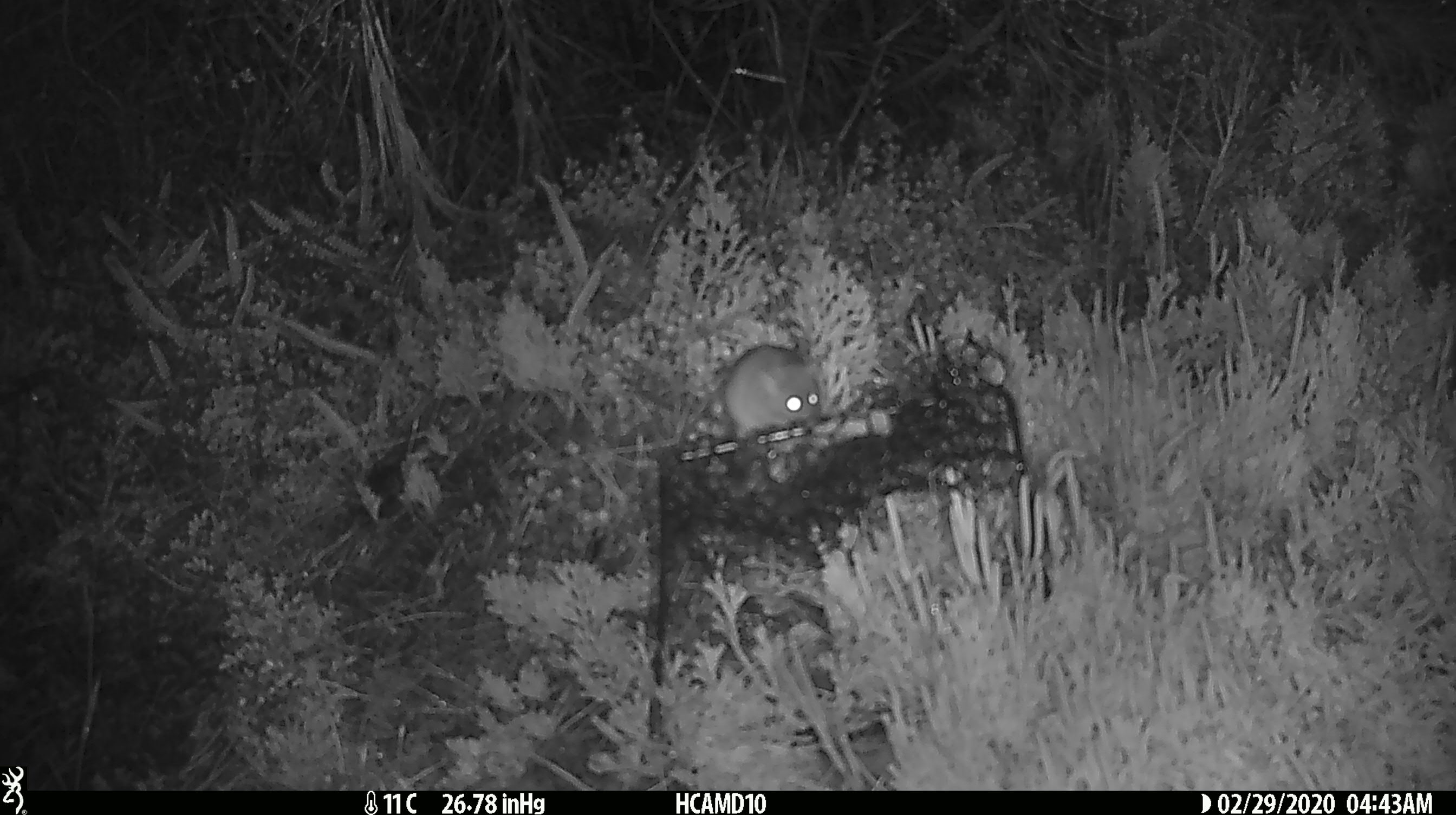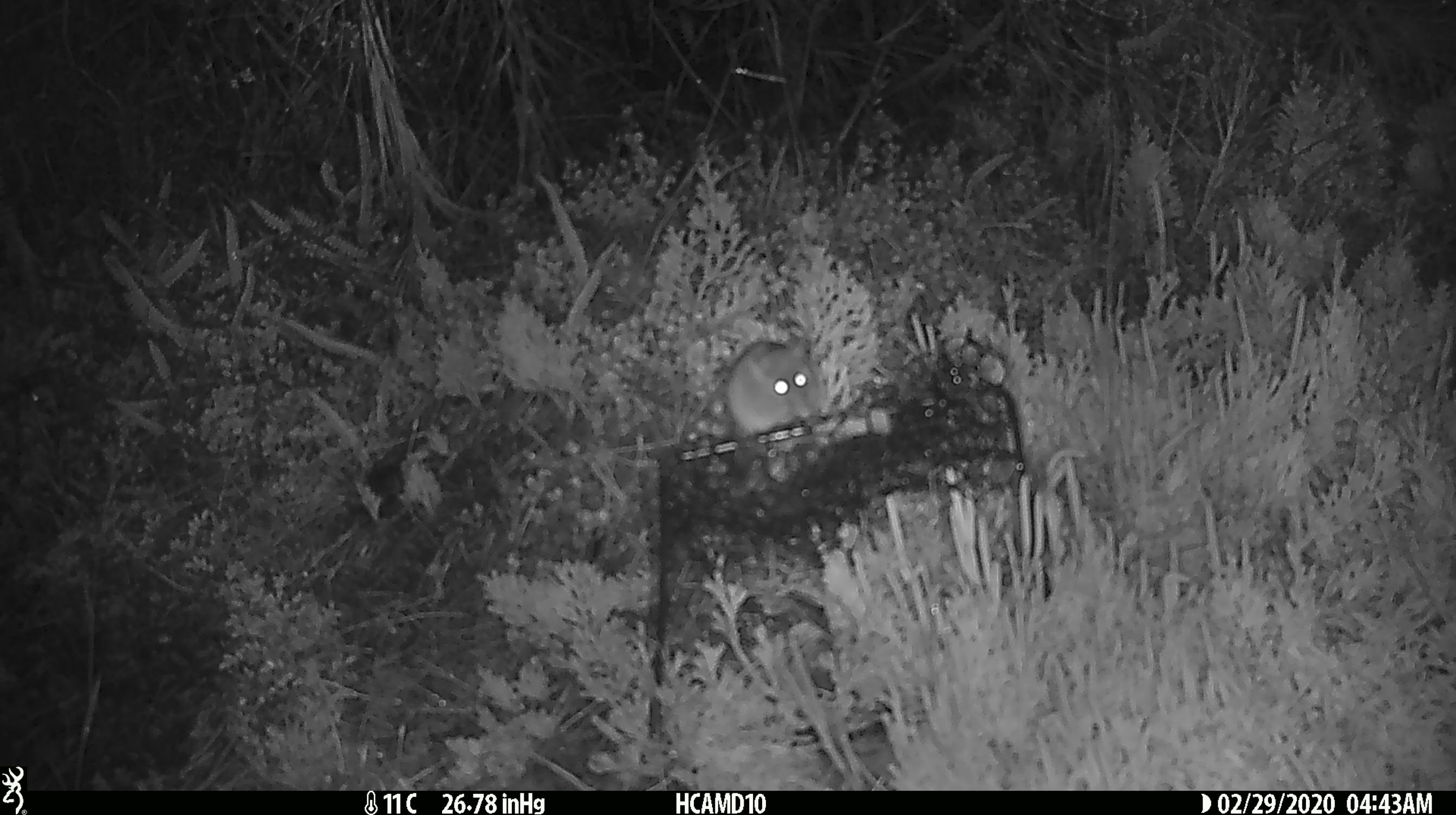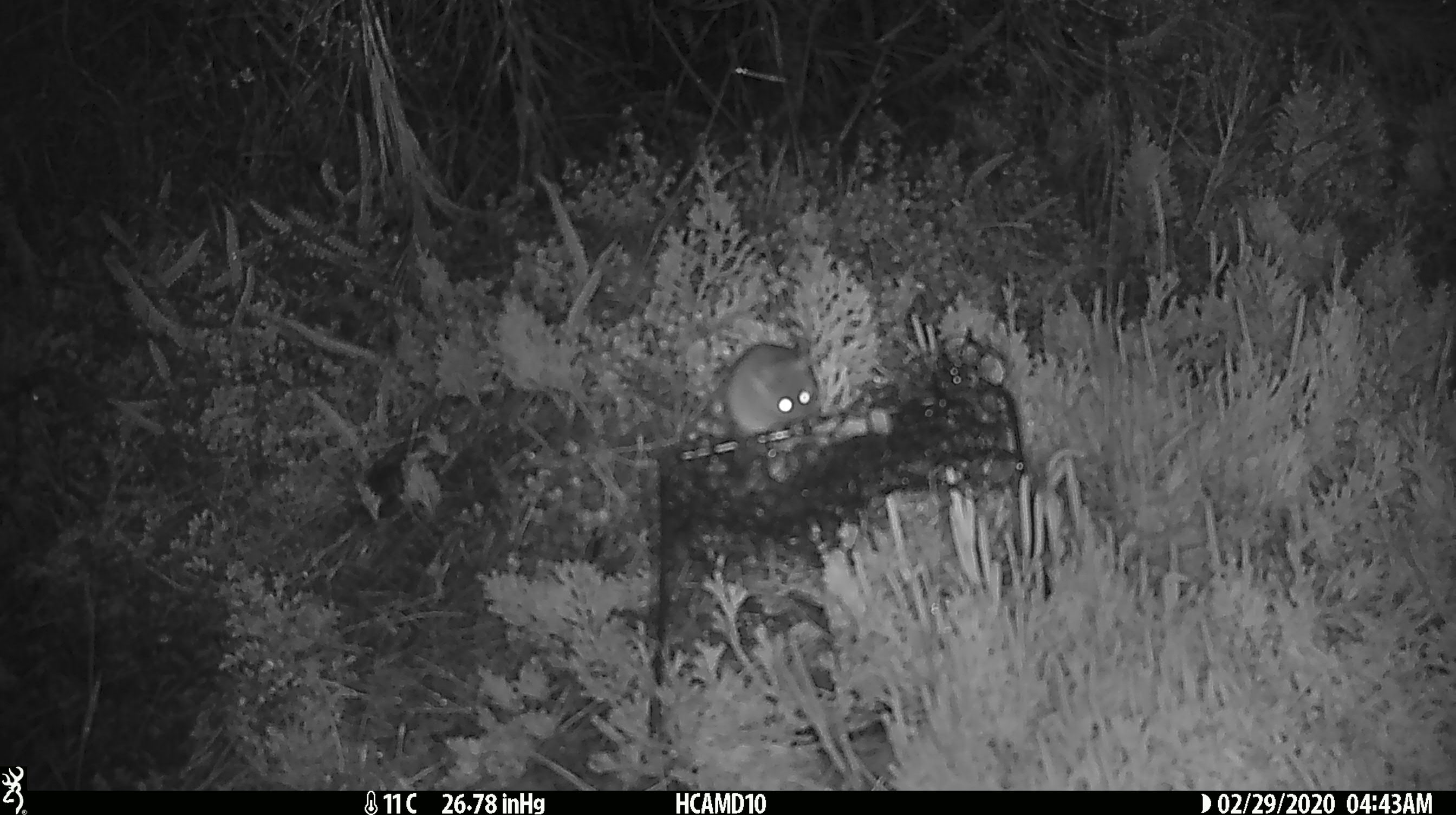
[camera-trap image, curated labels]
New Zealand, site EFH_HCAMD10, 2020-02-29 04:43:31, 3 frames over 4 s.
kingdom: Animalia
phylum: Chordata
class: Mammalia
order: Rodentia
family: Muridae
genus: Mus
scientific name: Mus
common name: mouse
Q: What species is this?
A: Mouse (Mus).